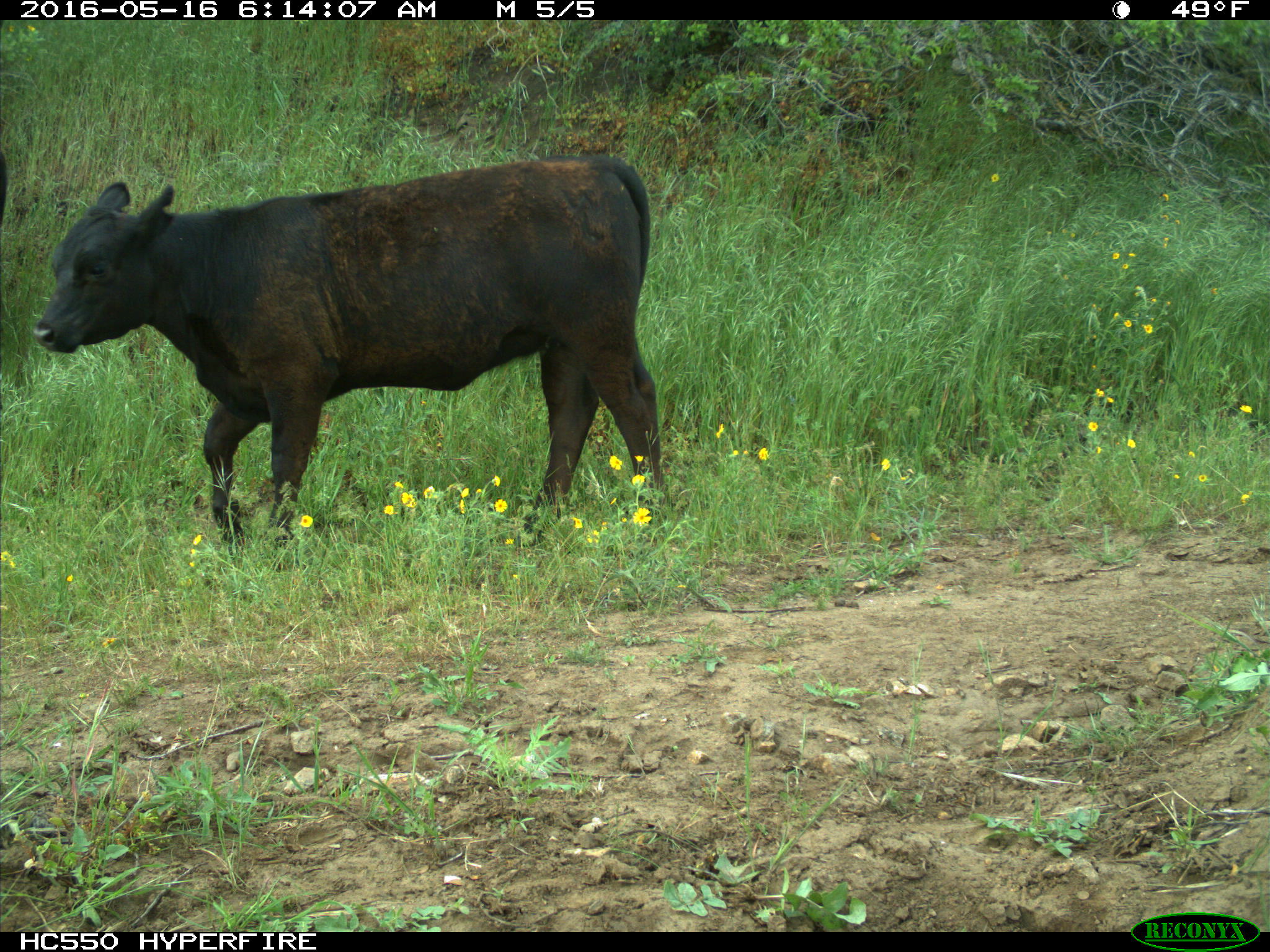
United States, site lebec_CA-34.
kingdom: Animalia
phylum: Chordata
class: Mammalia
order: Artiodactyla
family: Bovidae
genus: Bos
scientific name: Bos taurus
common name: domestic cow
Bos taurus (domestic cow).